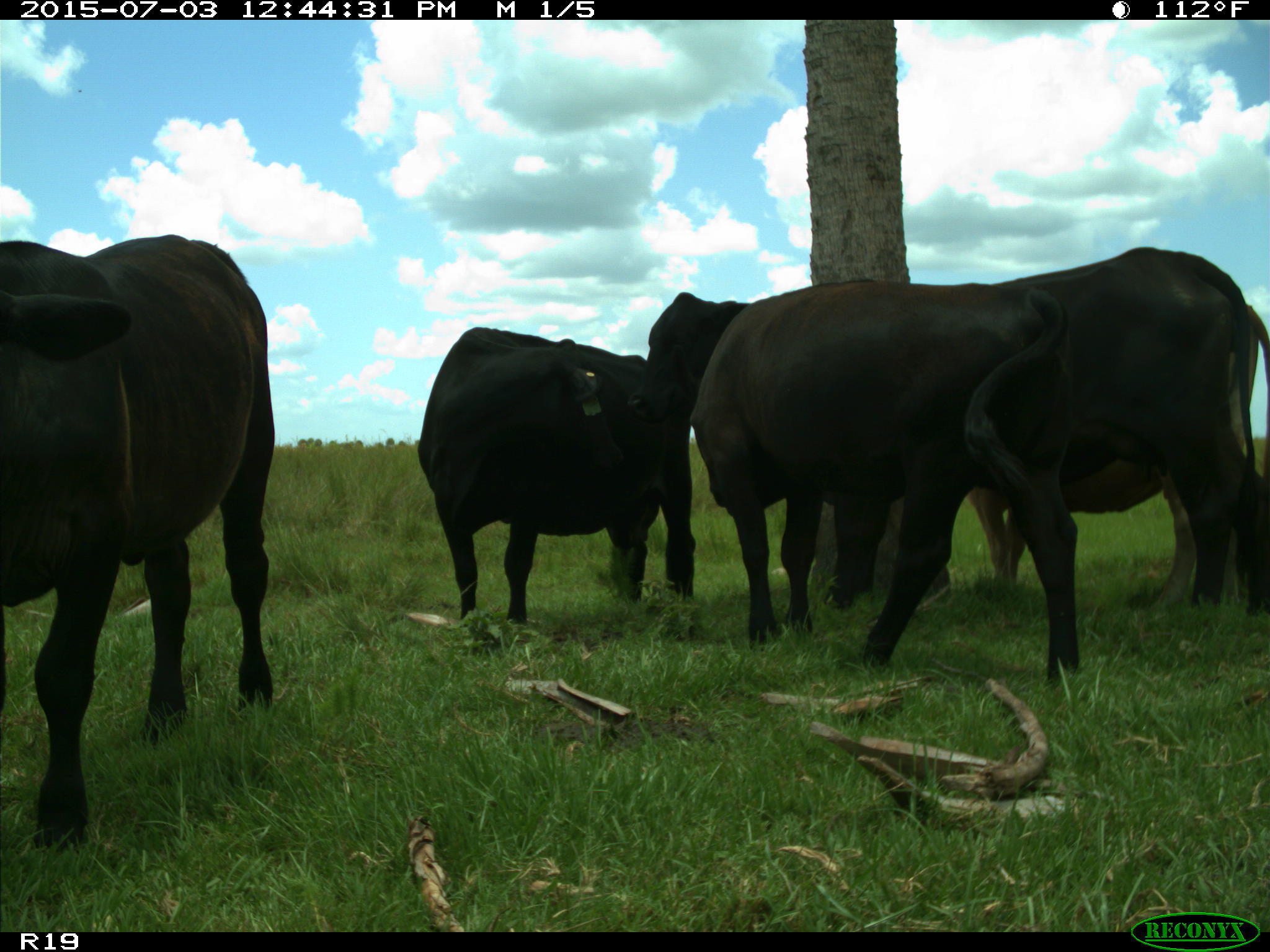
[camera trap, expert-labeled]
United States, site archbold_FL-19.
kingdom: Animalia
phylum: Chordata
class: Mammalia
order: Artiodactyla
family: Bovidae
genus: Bos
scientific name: Bos taurus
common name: domestic cow